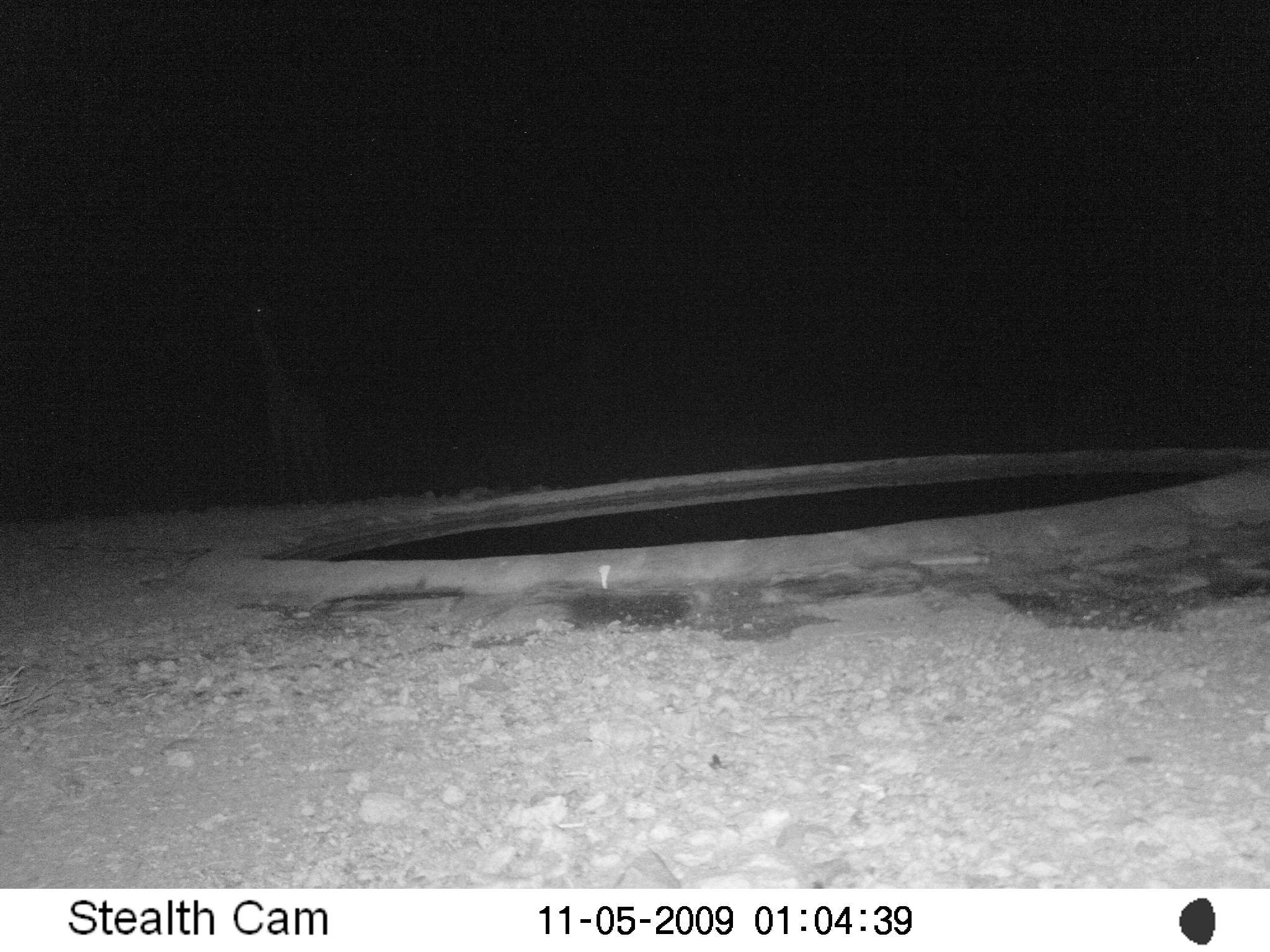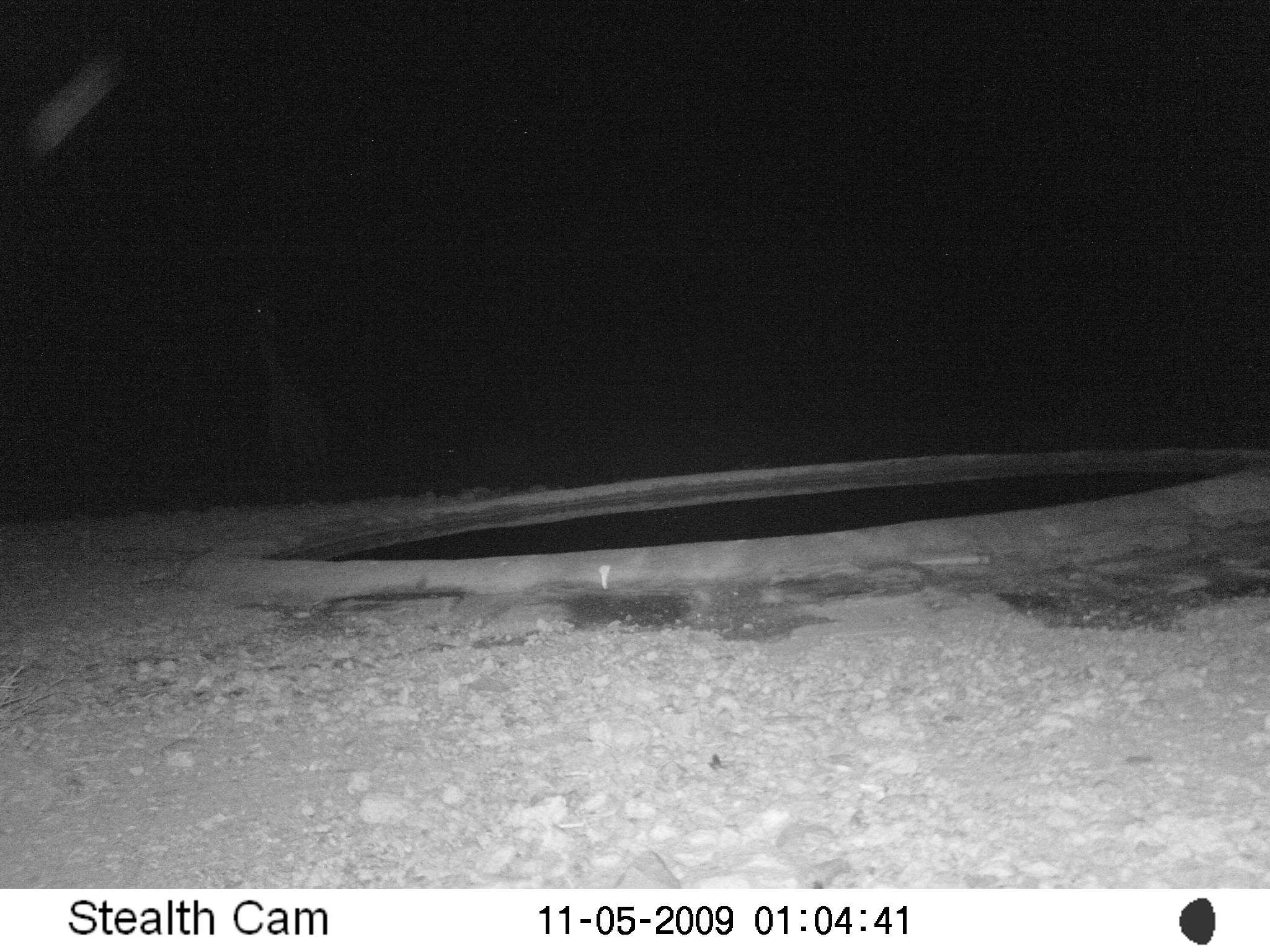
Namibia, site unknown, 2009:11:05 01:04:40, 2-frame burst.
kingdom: Animalia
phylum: Chordata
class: Mammalia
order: Artiodactyla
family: Giraffidae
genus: Giraffa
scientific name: Giraffa camelopardalis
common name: giraffe